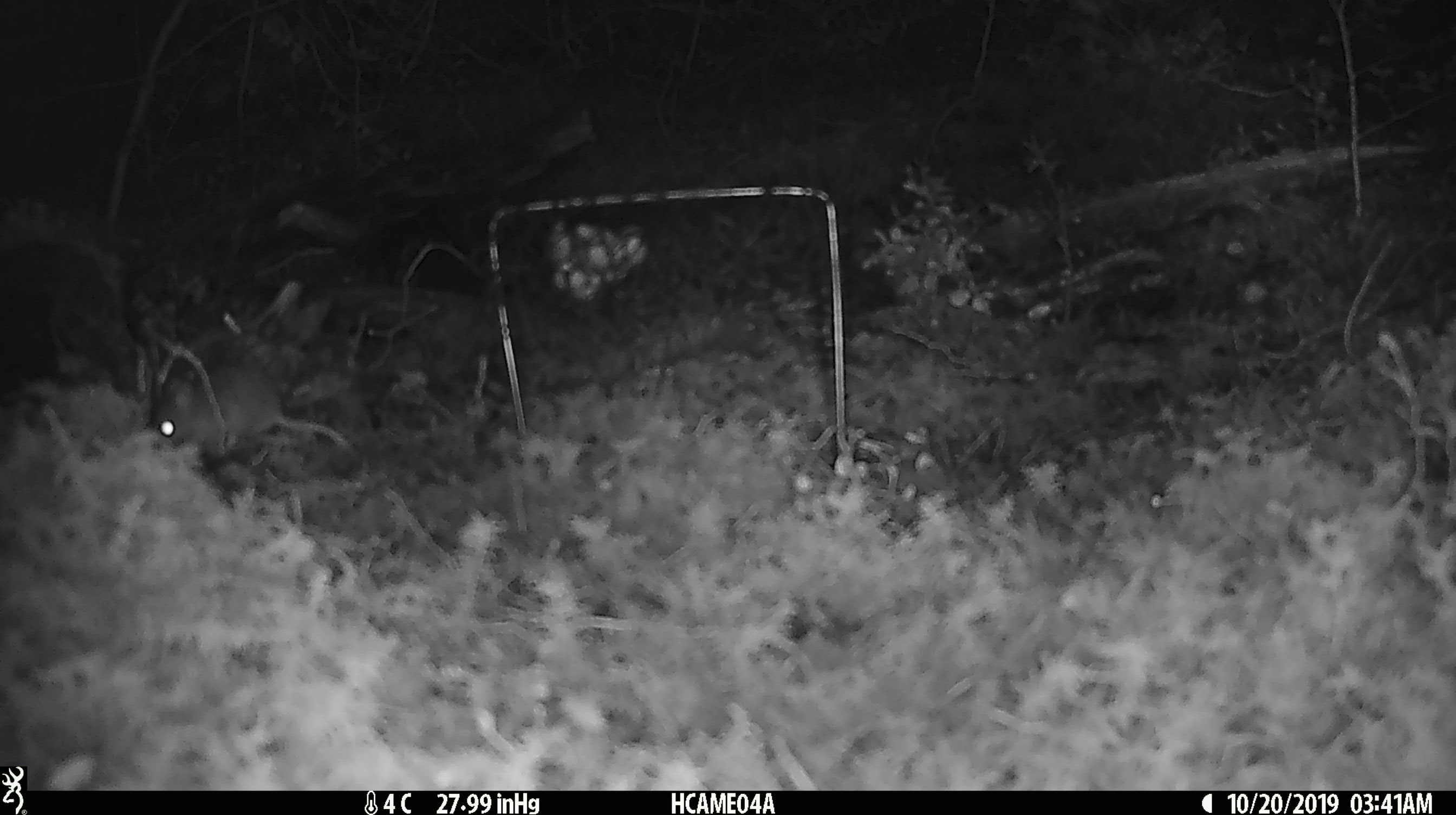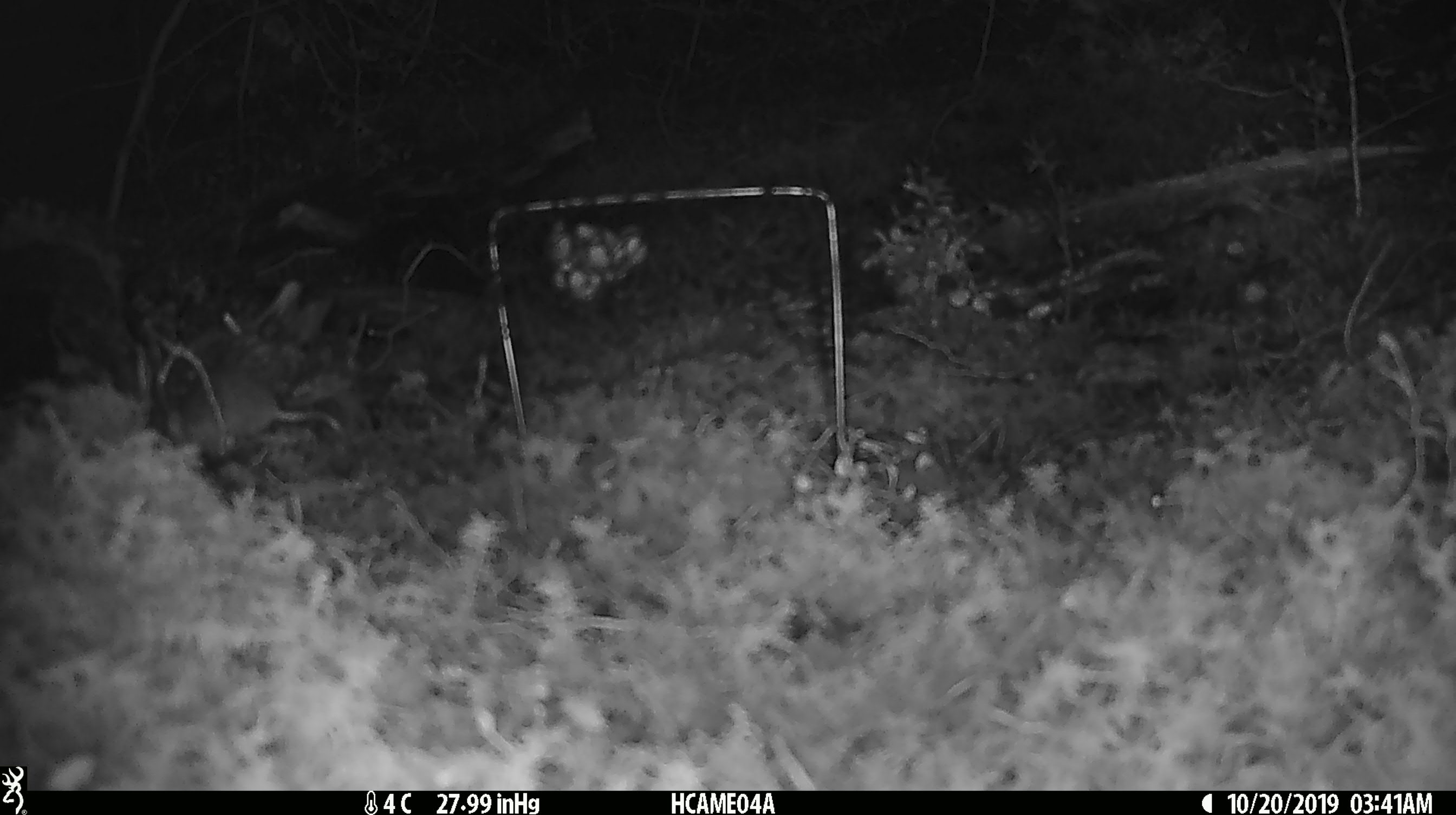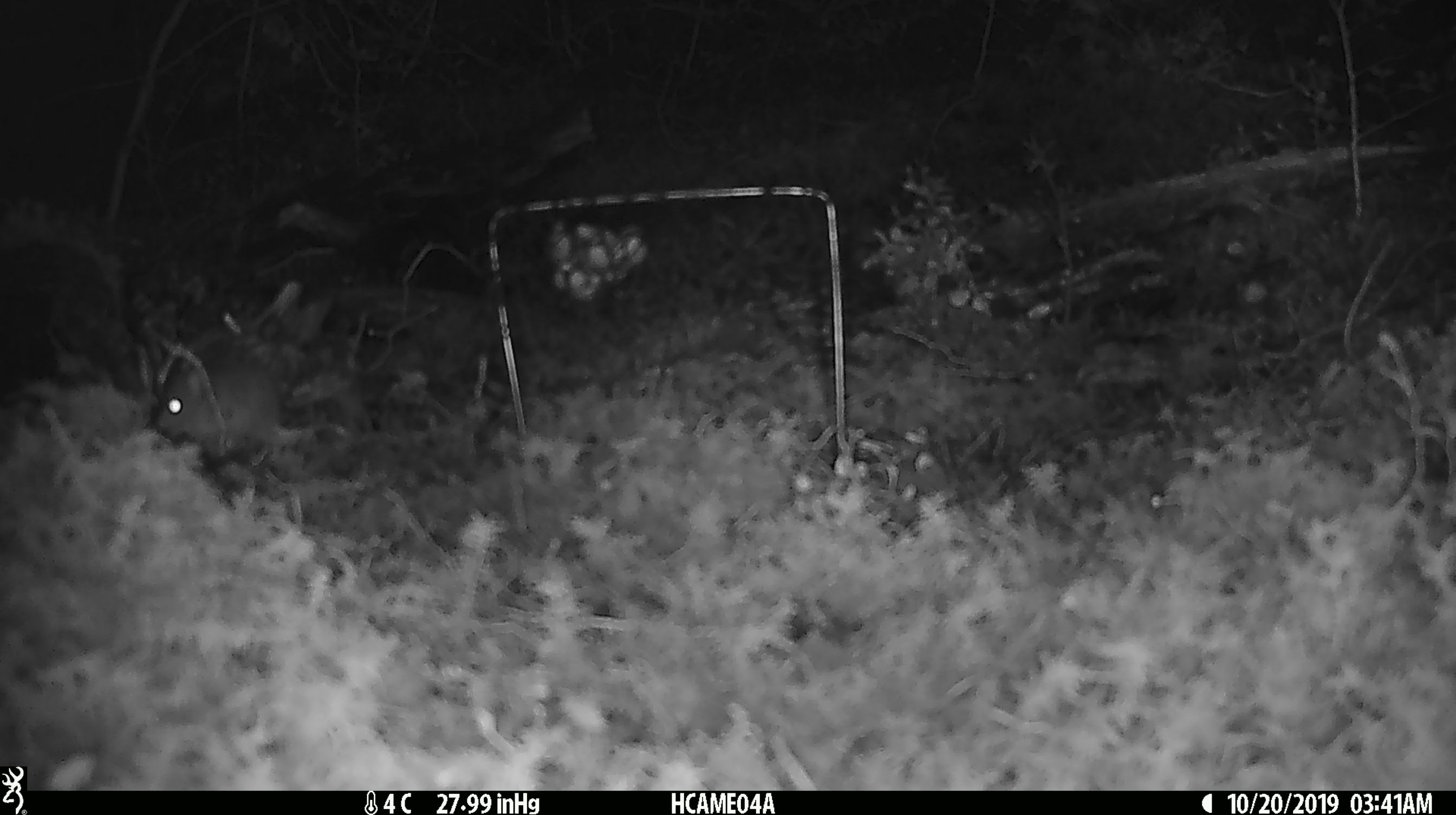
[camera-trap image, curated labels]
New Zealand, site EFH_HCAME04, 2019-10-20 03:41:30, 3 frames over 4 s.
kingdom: Animalia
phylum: Chordata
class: Mammalia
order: Rodentia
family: Muridae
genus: Mus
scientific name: Mus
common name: mouse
Mouse (Mus).